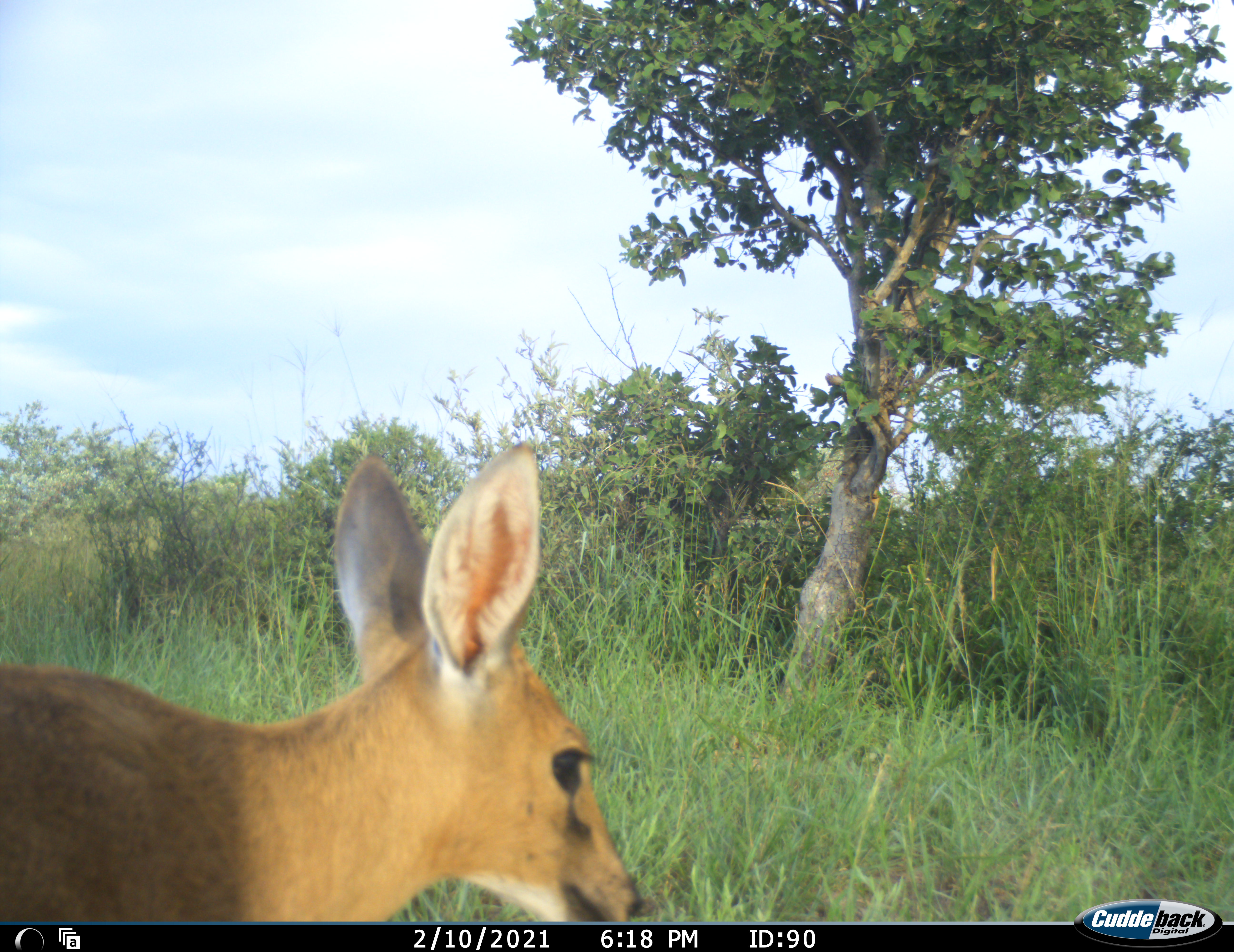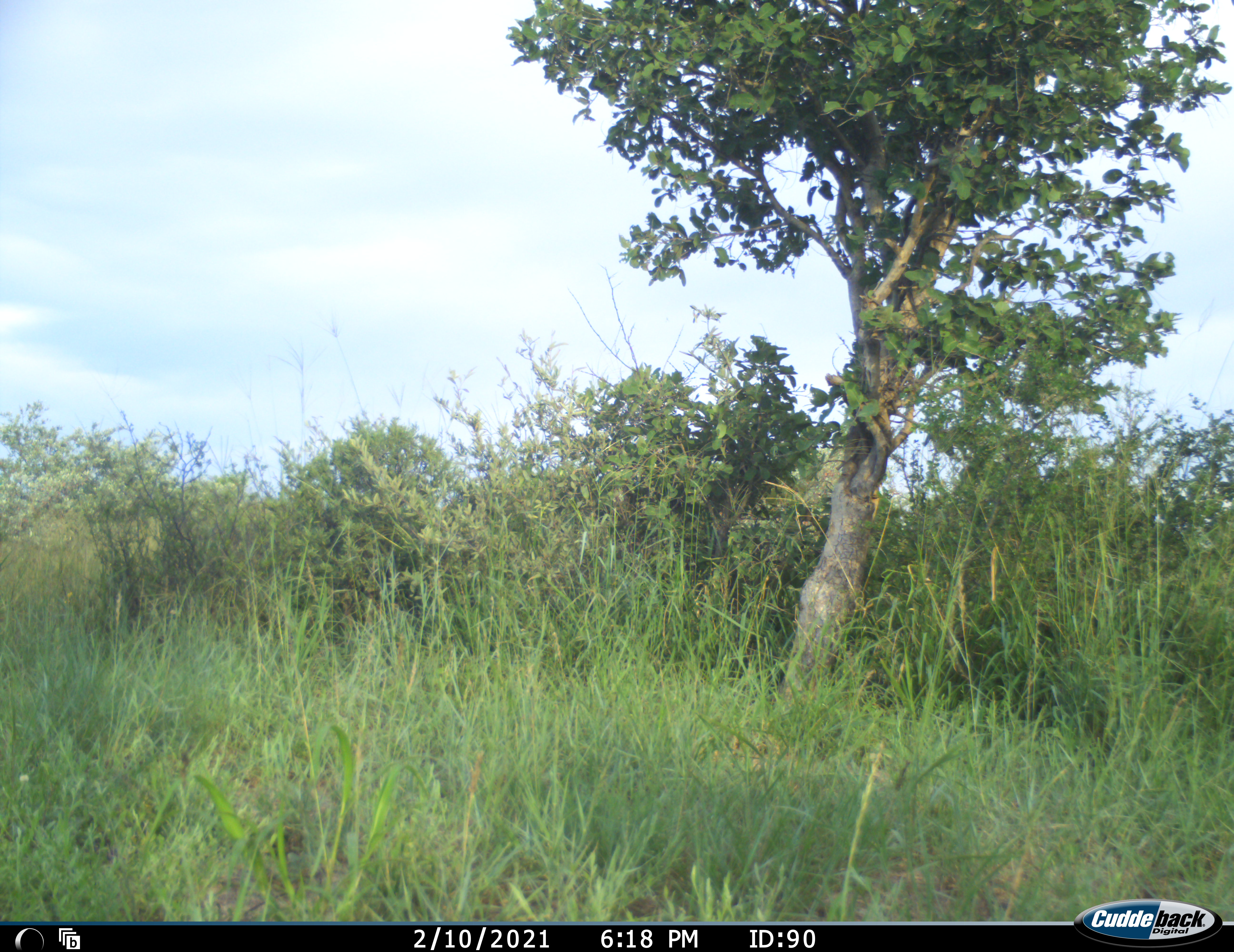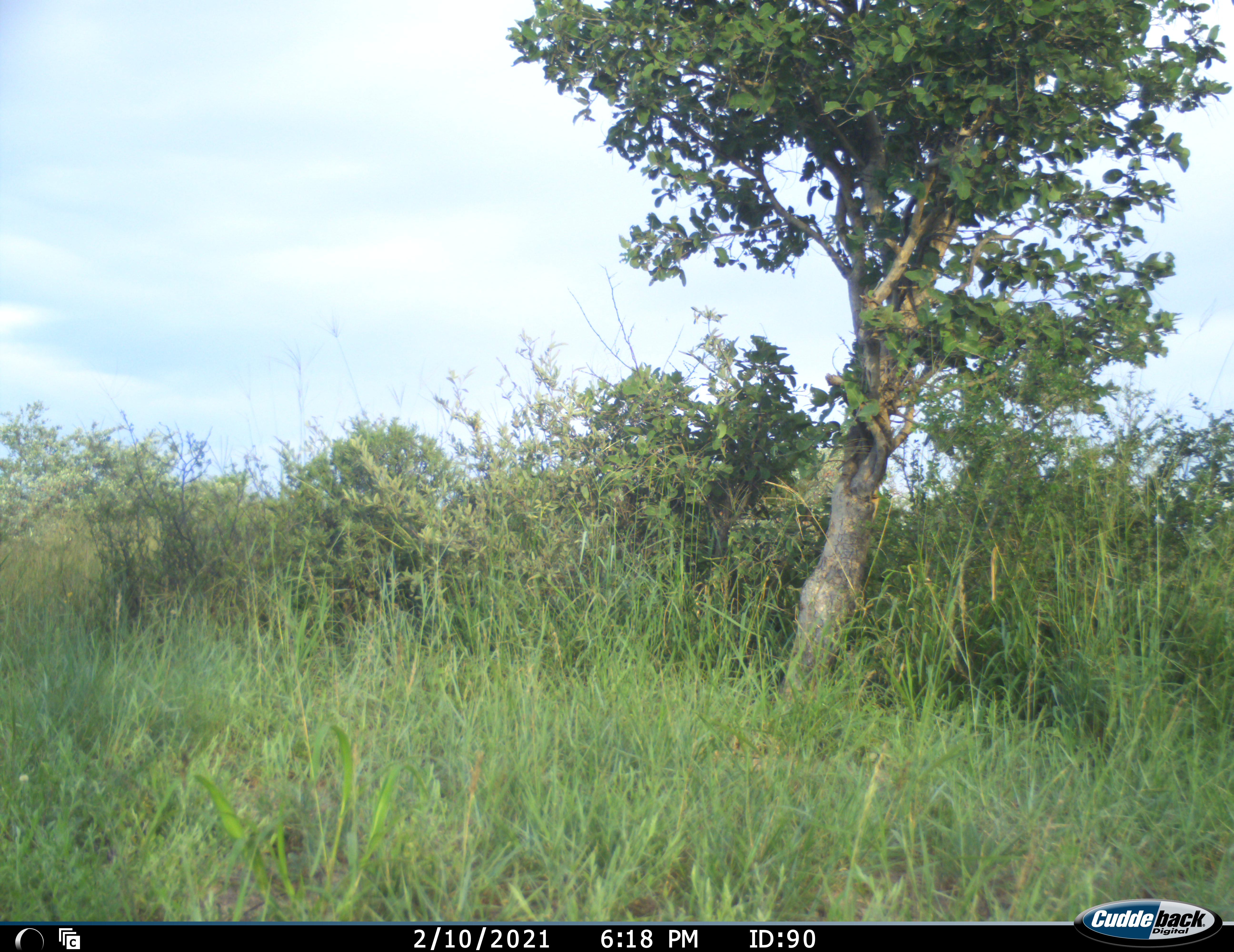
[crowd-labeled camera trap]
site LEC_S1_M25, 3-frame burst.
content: unidentified animal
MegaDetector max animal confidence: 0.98